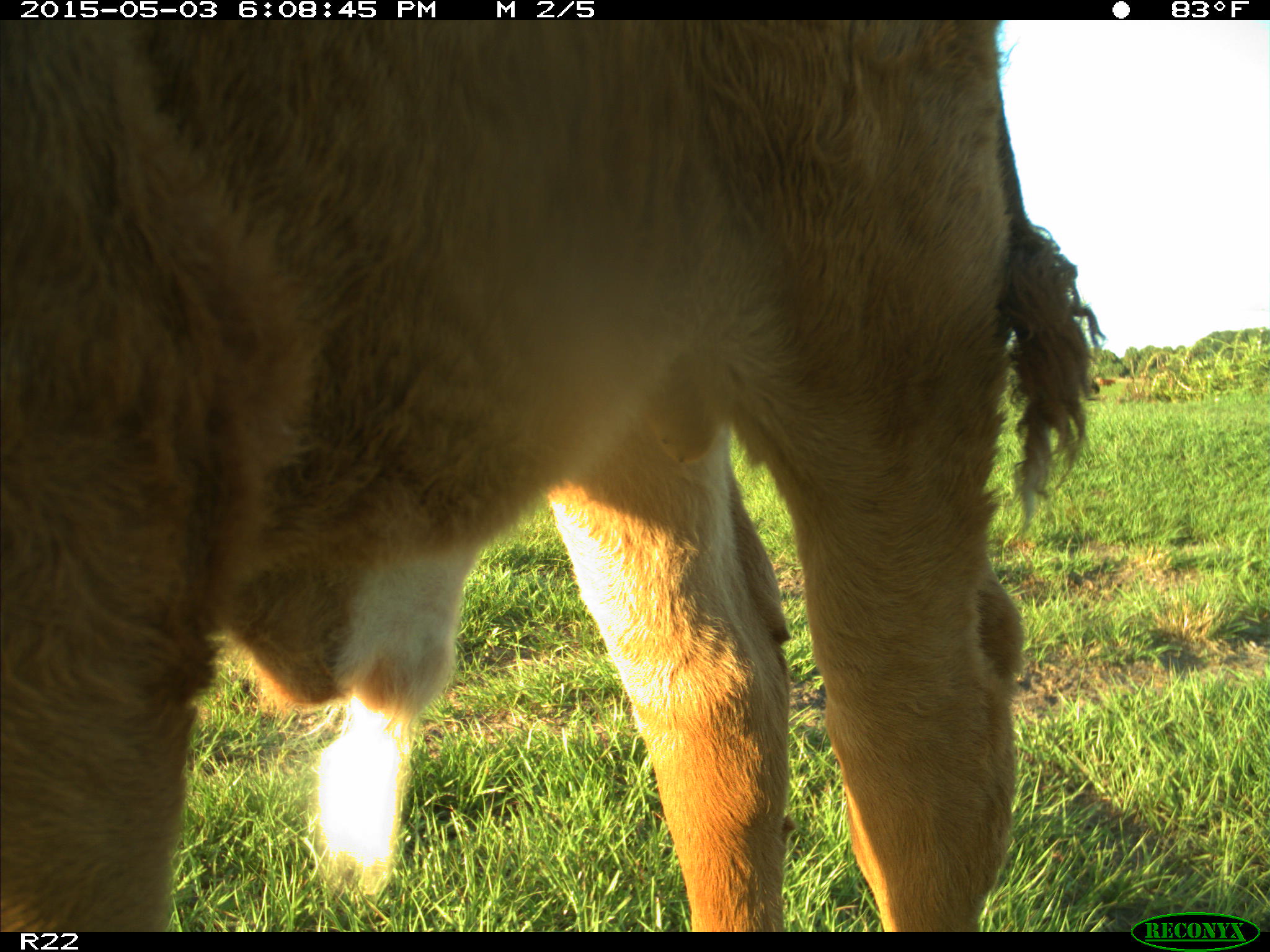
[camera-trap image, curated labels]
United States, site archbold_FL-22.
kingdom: Animalia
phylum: Chordata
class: Mammalia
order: Artiodactyla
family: Bovidae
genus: Bos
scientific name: Bos taurus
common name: domestic cow